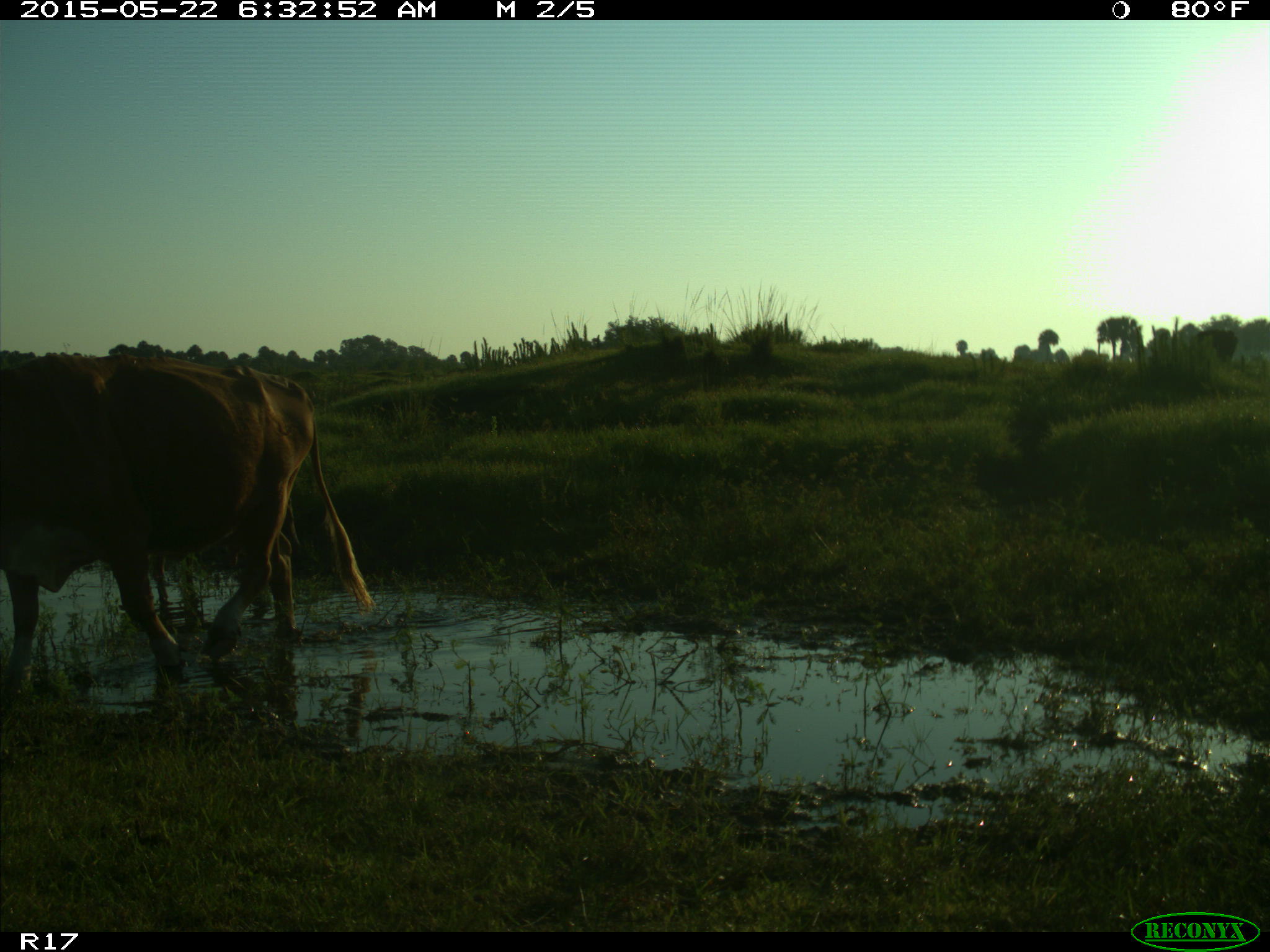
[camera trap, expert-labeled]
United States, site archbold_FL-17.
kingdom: Animalia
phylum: Chordata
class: Mammalia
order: Artiodactyla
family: Bovidae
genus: Bos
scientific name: Bos taurus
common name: domestic cow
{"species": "Bos taurus (domestic cow)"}